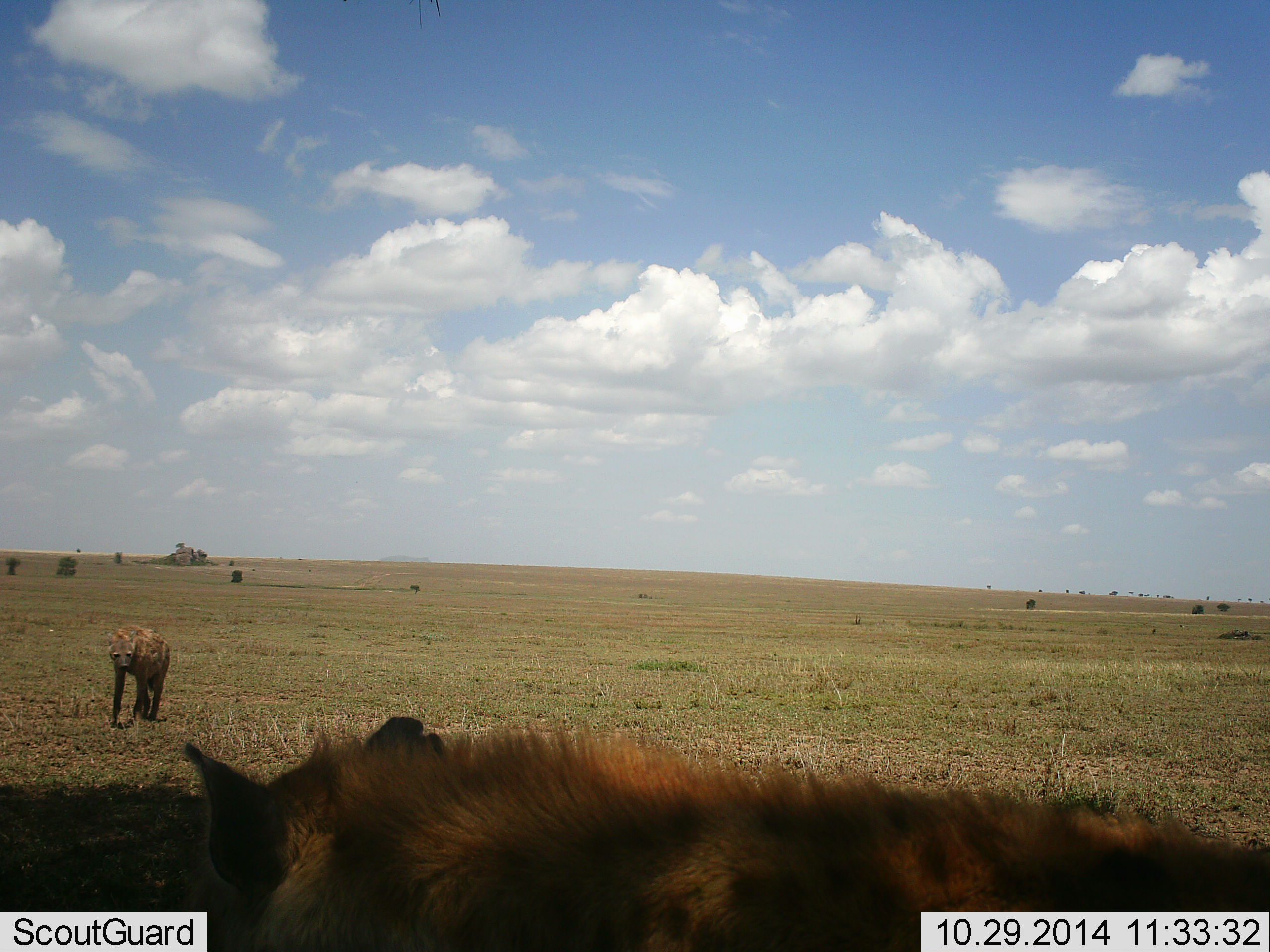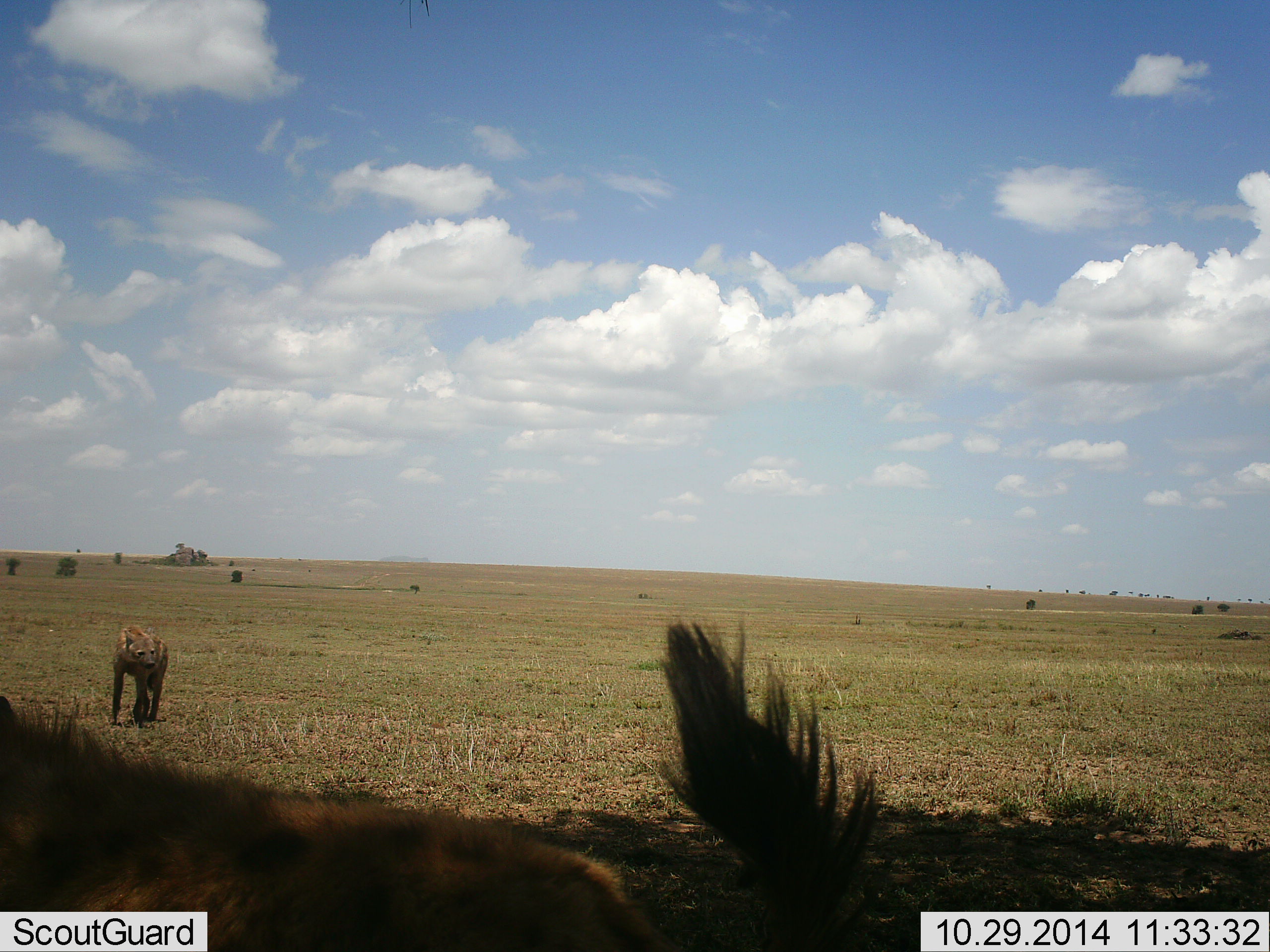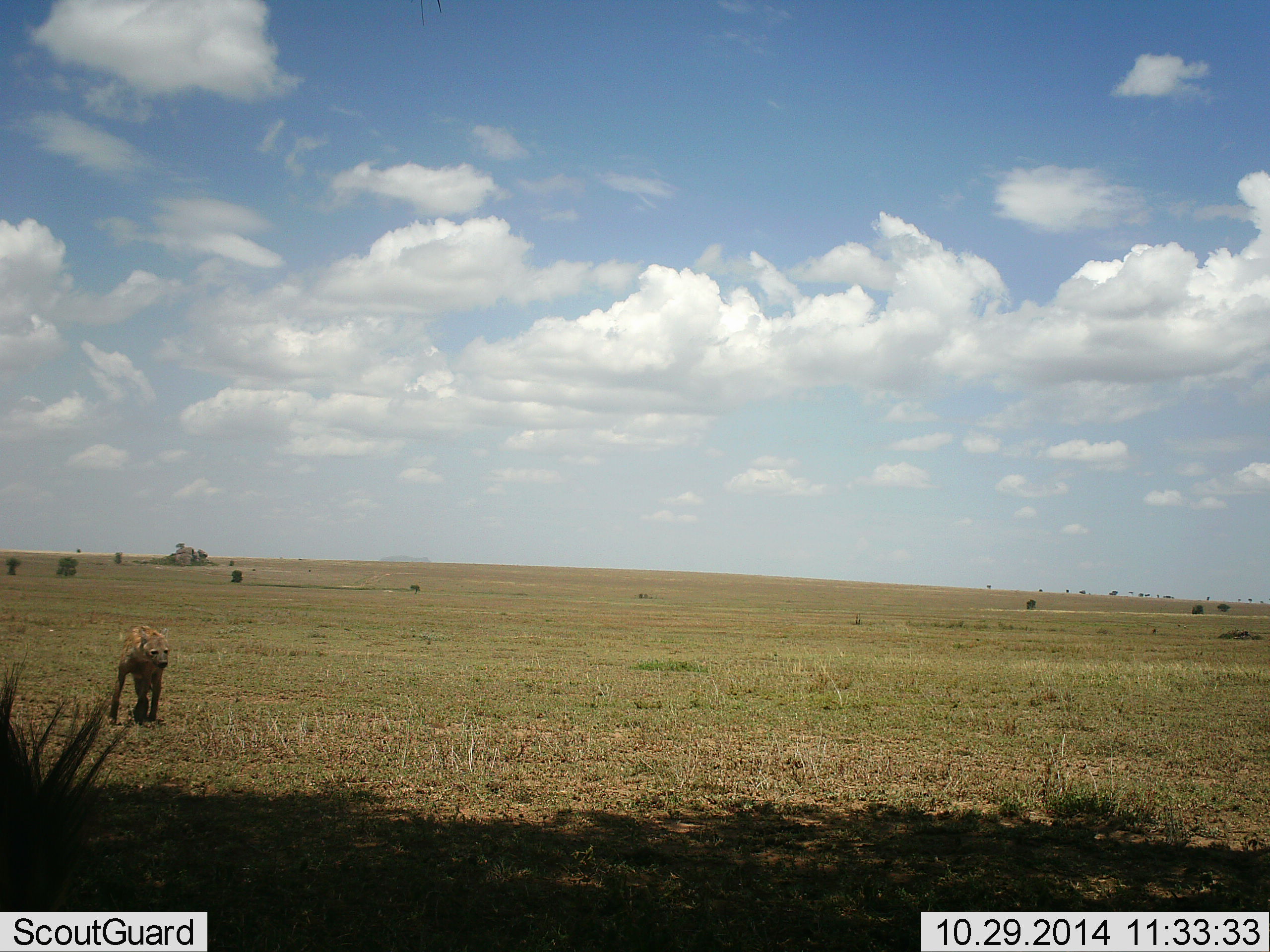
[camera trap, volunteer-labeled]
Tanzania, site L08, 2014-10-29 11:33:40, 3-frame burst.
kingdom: Animalia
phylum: Chordata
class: Mammalia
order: Carnivora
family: Hyaenidae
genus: Crocuta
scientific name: Crocuta crocuta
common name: spotted hyena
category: hyenaspotted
Hyenaspotted (spotted hyena) (Crocuta crocuta), count 2. Behavior (volunteer vote fractions): standing 80%, resting 0%, moving 80%, interacting 0%. Young present (vote fraction): 0%. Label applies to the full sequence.